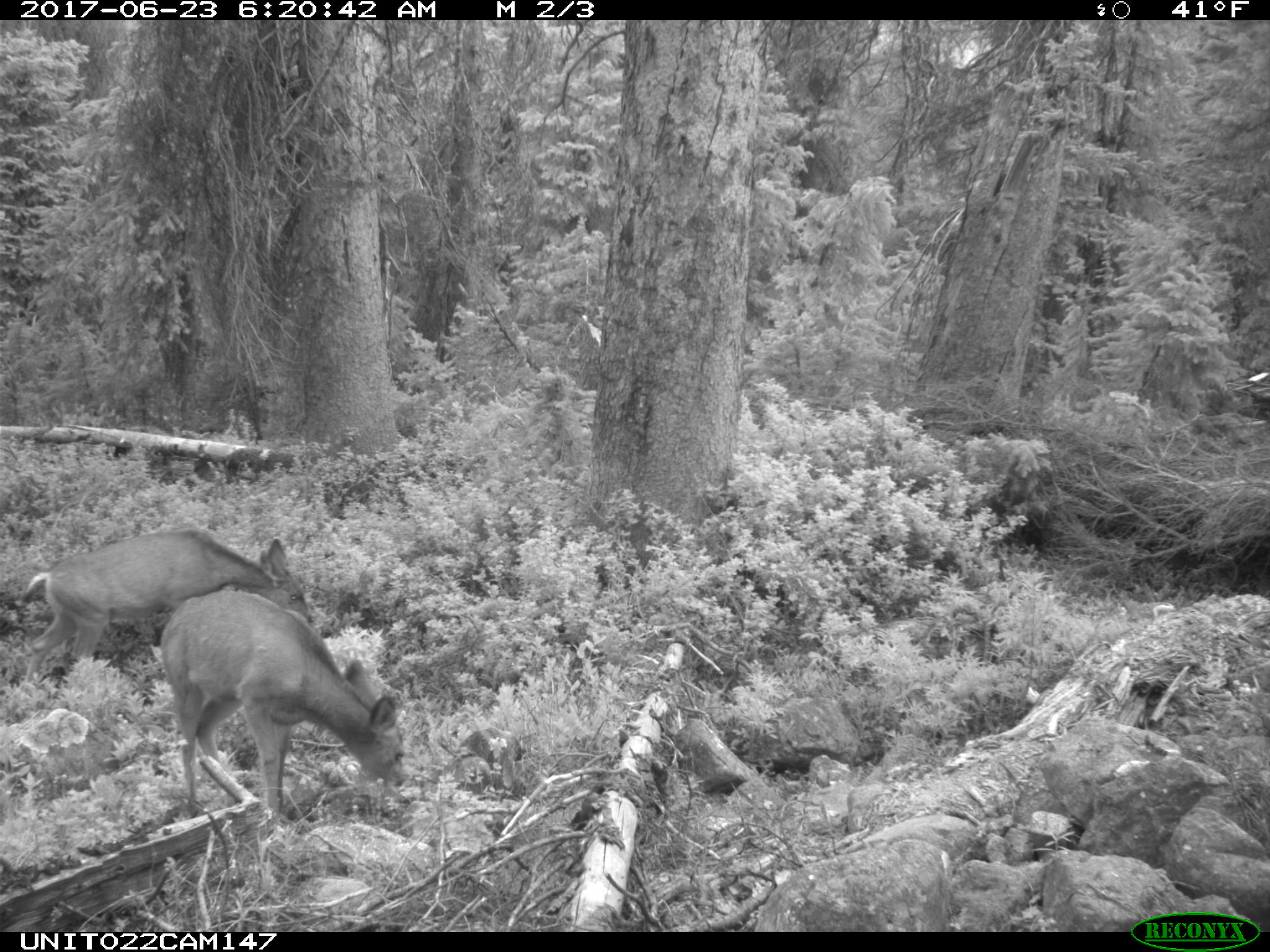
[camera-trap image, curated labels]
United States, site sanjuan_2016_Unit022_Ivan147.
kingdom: Animalia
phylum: Chordata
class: Mammalia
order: Artiodactyla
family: Cervidae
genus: Odocoileus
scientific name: Odocoileus hemionus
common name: mule deer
Odocoileus hemionus (mule deer).